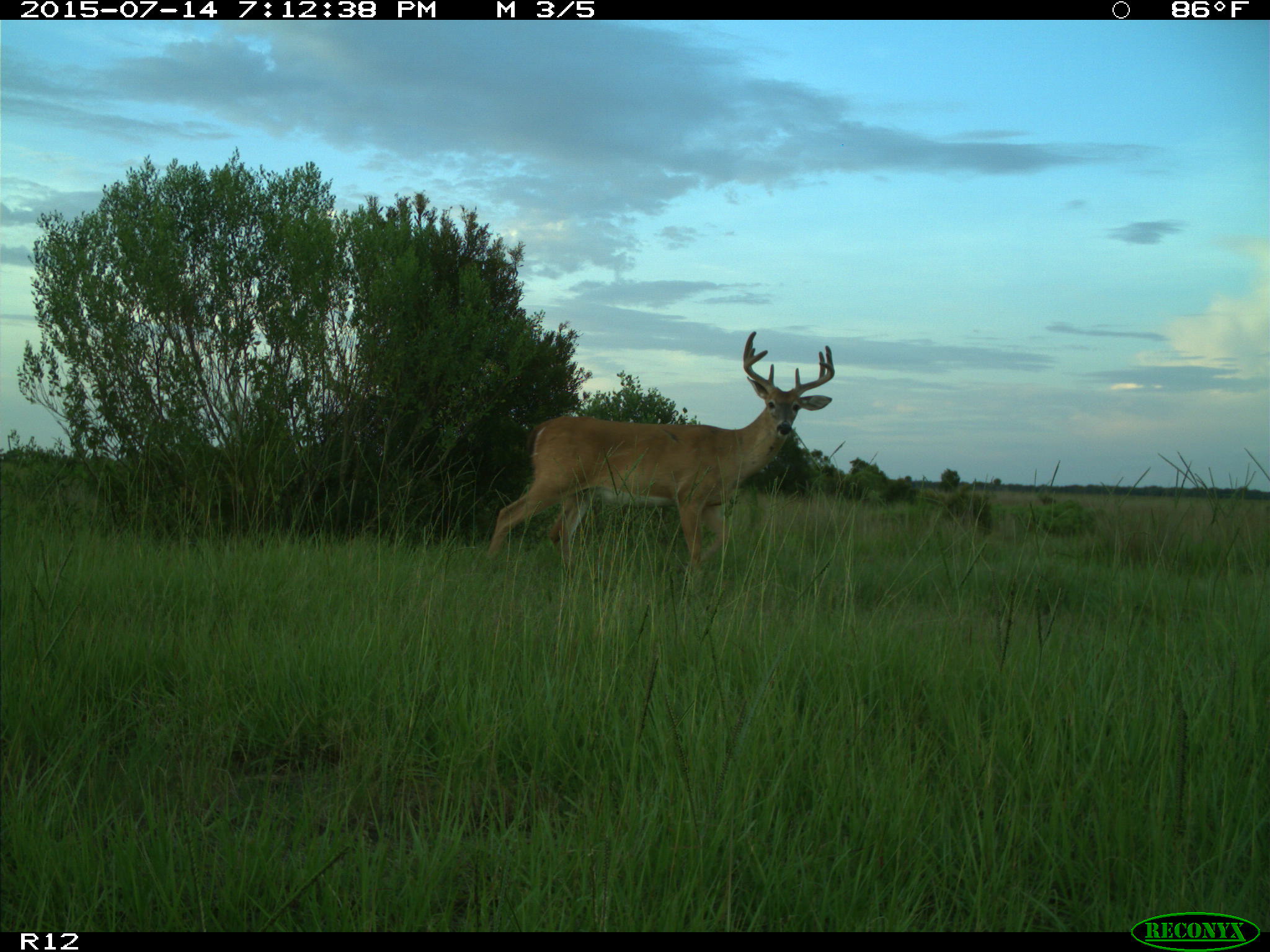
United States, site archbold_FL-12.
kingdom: Animalia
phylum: Chordata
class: Mammalia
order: Artiodactyla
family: Cervidae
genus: Odocoileus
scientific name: Odocoileus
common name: deer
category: unidentified deer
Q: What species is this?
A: Unidentified deer (deer) (Odocoileus).